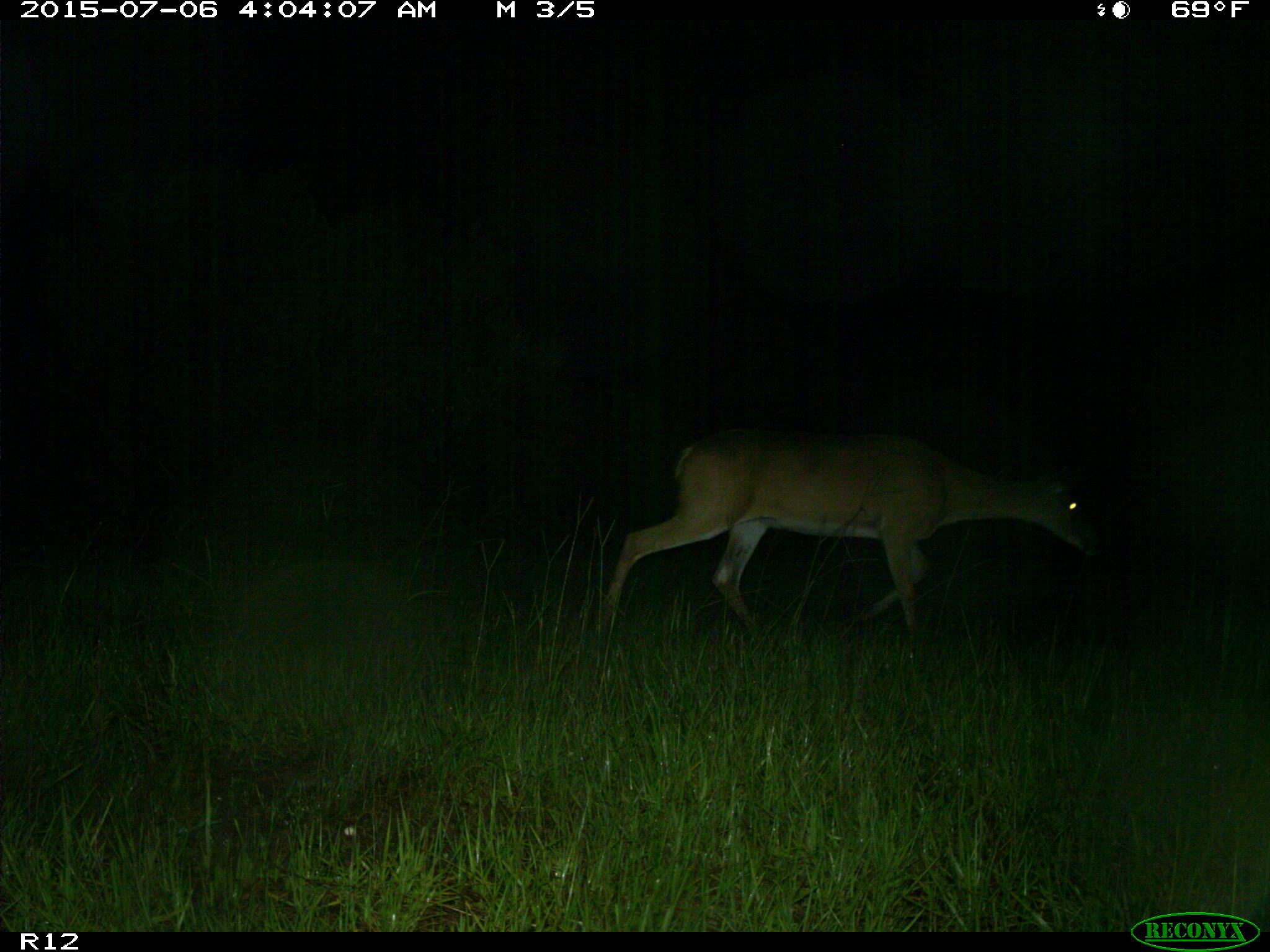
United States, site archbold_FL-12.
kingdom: Animalia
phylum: Chordata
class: Mammalia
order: Artiodactyla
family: Cervidae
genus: Odocoileus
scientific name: Odocoileus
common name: deer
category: unidentified deer